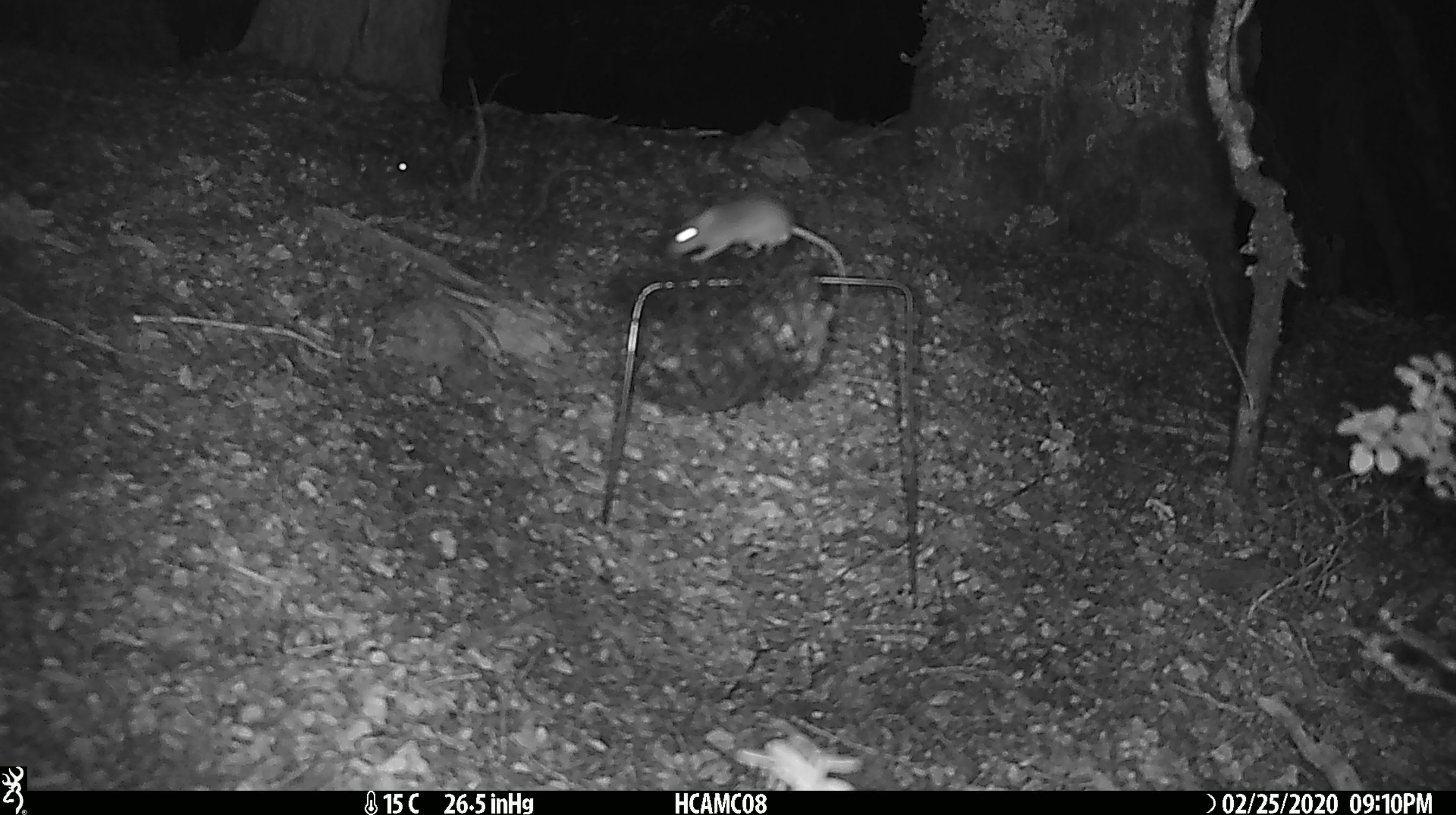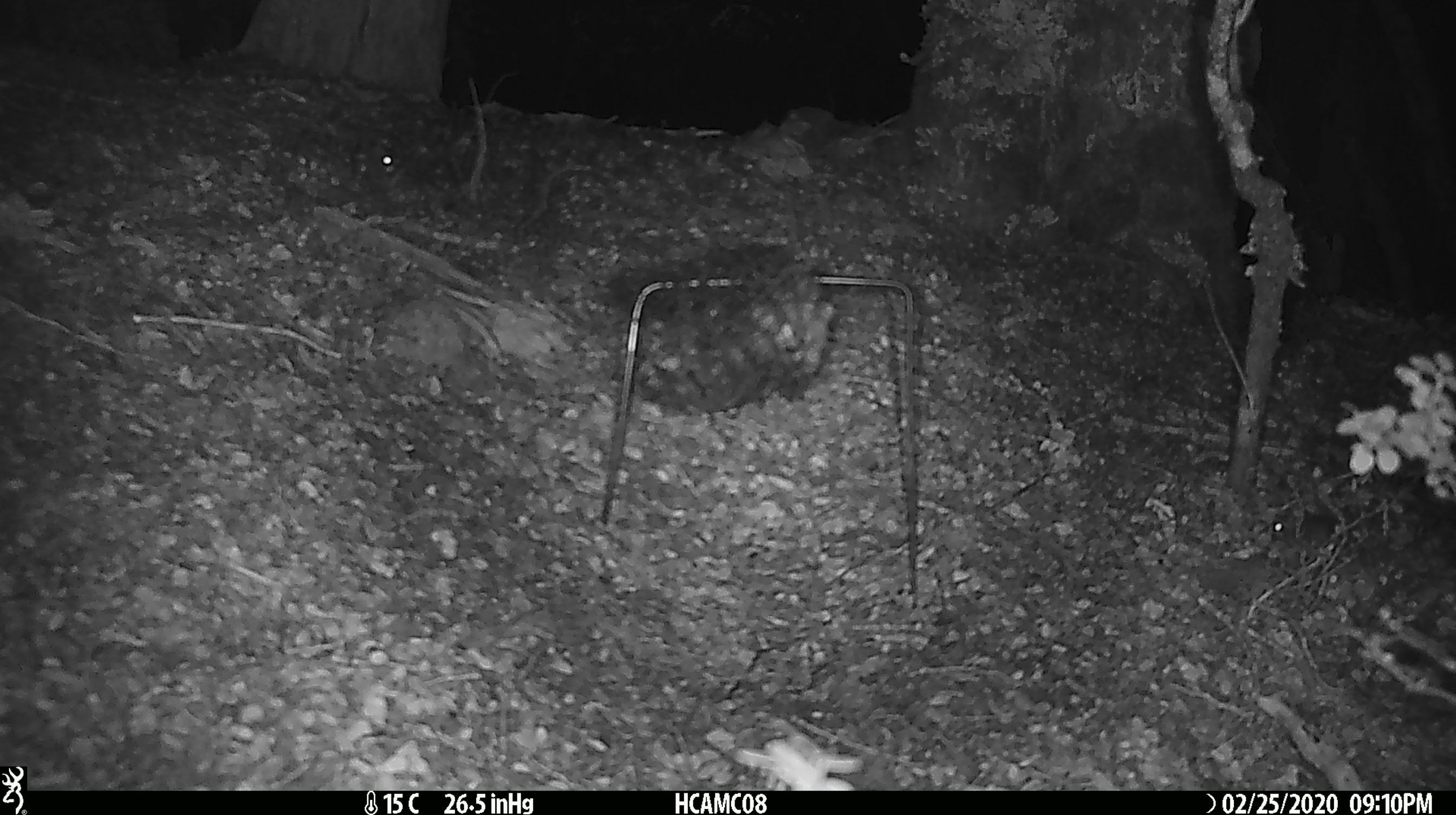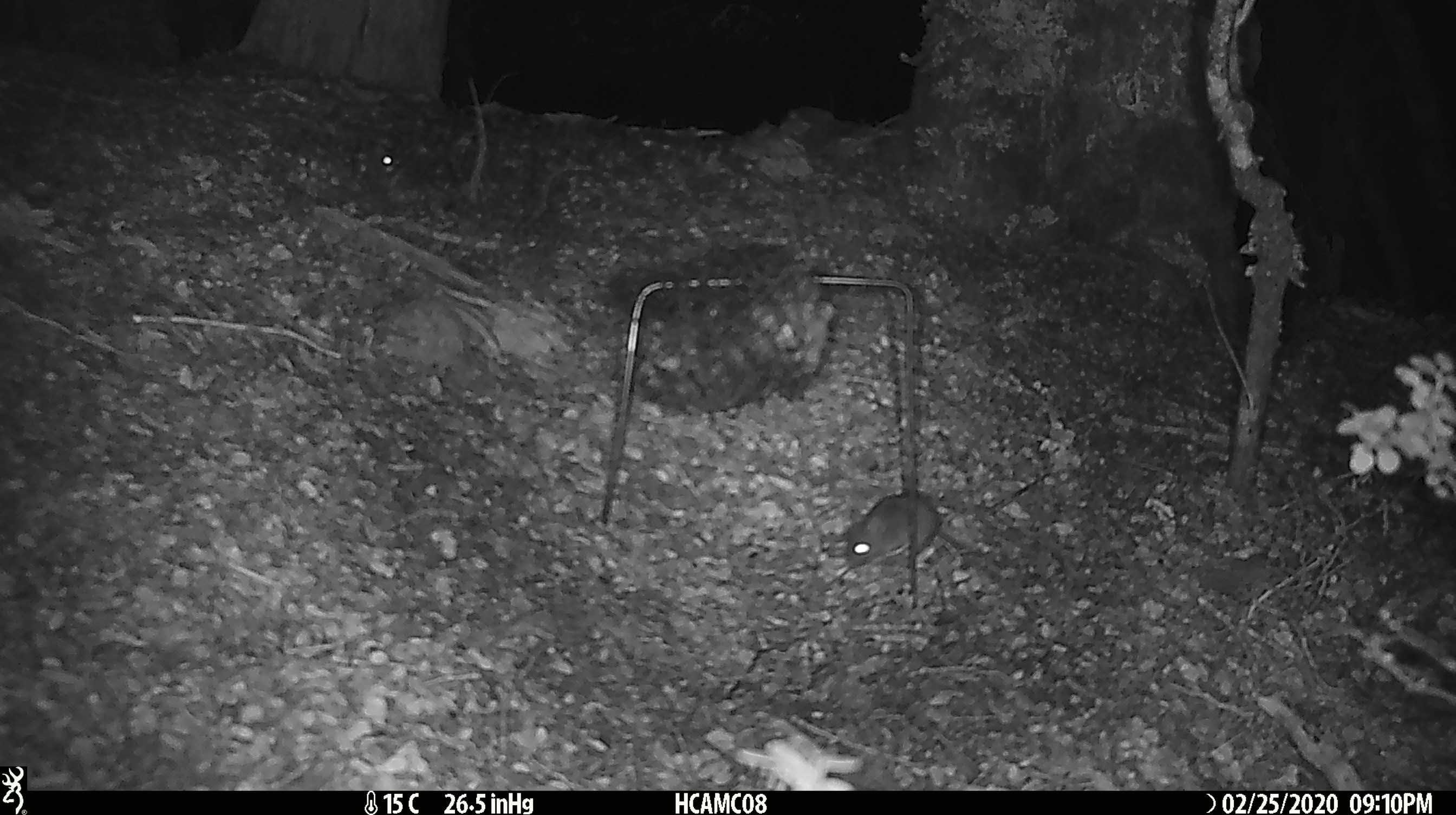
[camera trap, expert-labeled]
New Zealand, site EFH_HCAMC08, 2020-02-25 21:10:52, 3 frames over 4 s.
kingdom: Animalia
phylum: Chordata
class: Mammalia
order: Rodentia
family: Muridae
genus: Mus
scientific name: Mus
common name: mouse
Mouse (Mus).